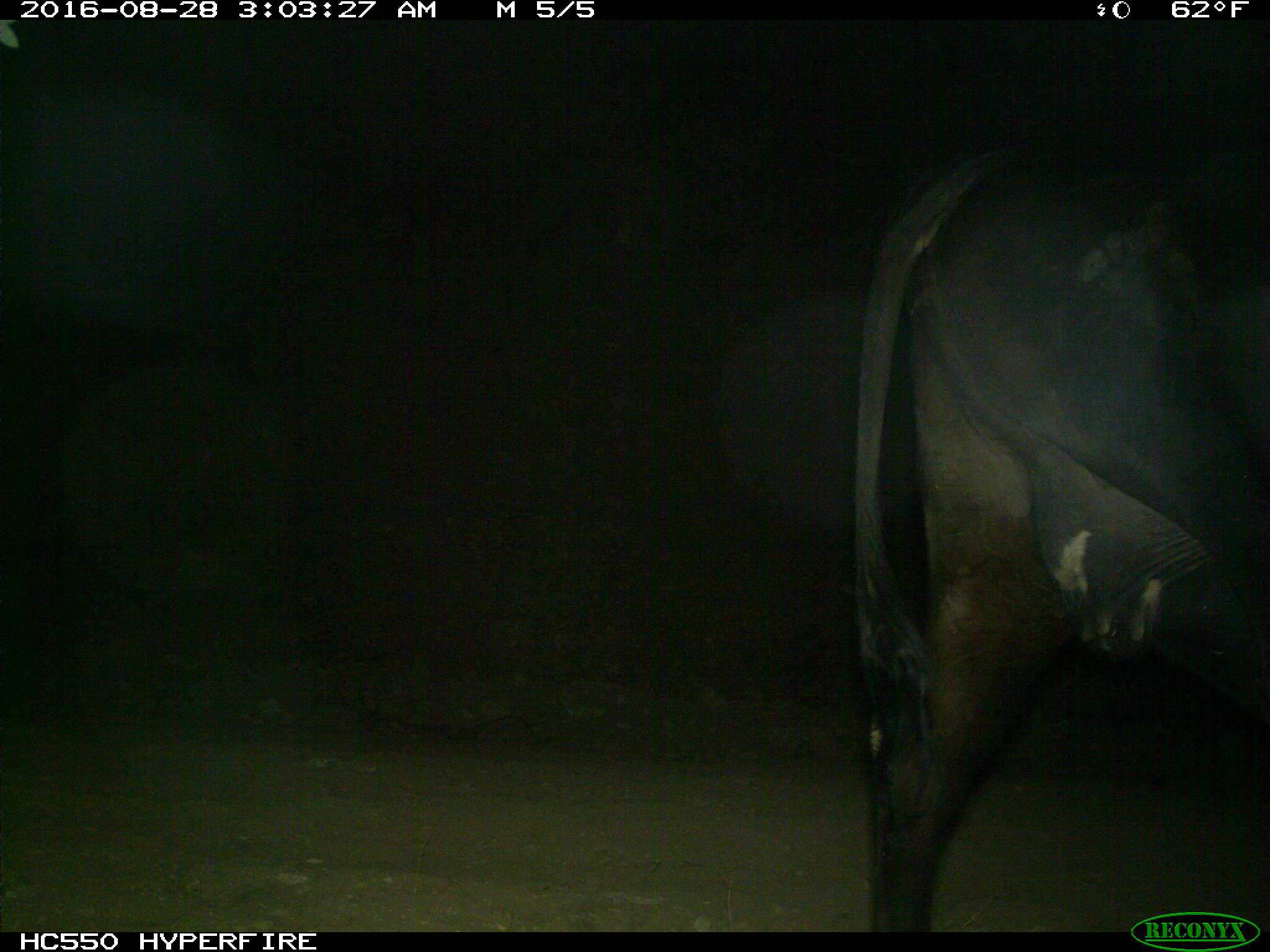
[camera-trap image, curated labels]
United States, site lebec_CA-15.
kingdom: Animalia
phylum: Chordata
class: Mammalia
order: Artiodactyla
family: Bovidae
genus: Bos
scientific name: Bos taurus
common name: domestic cow